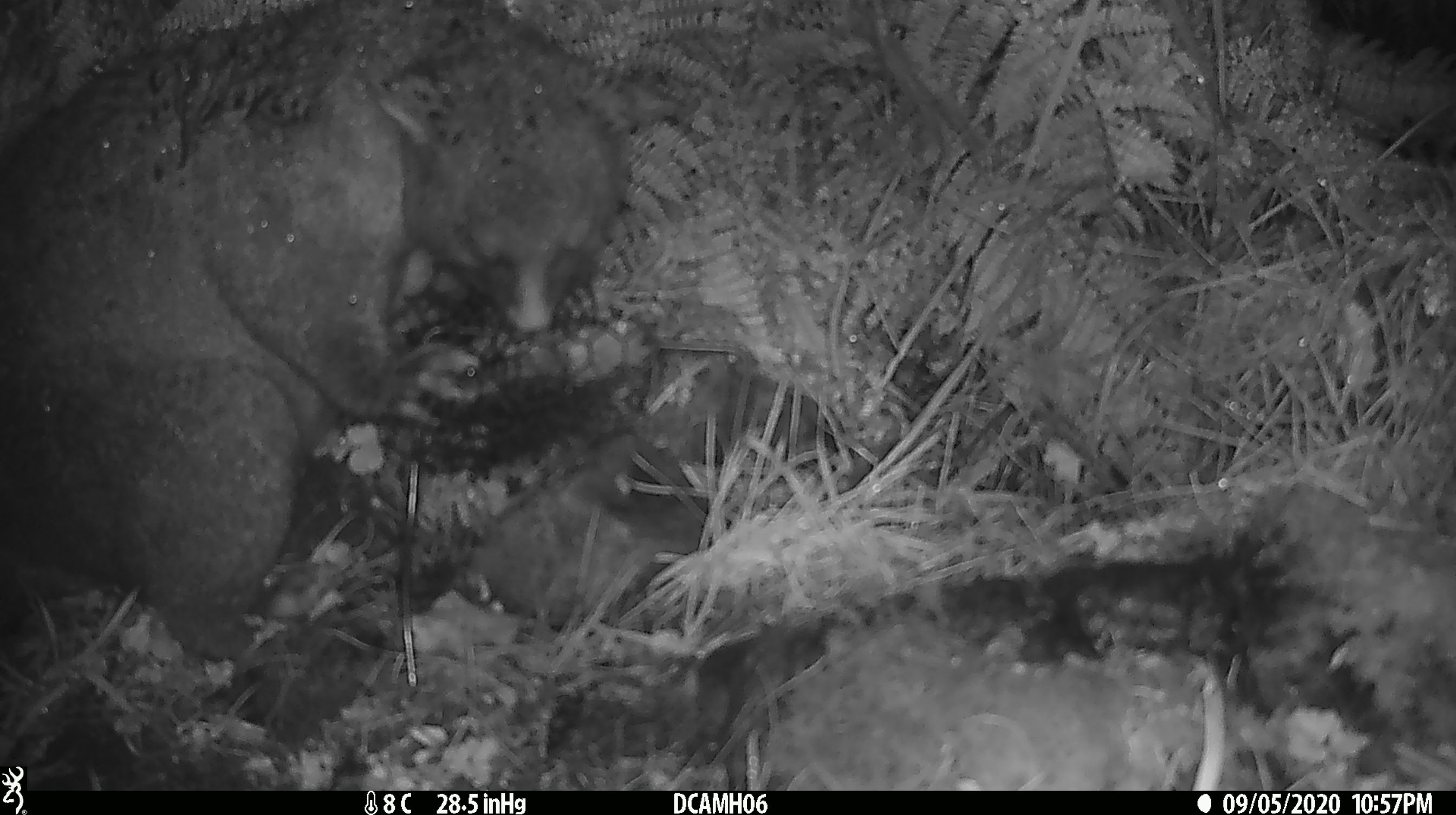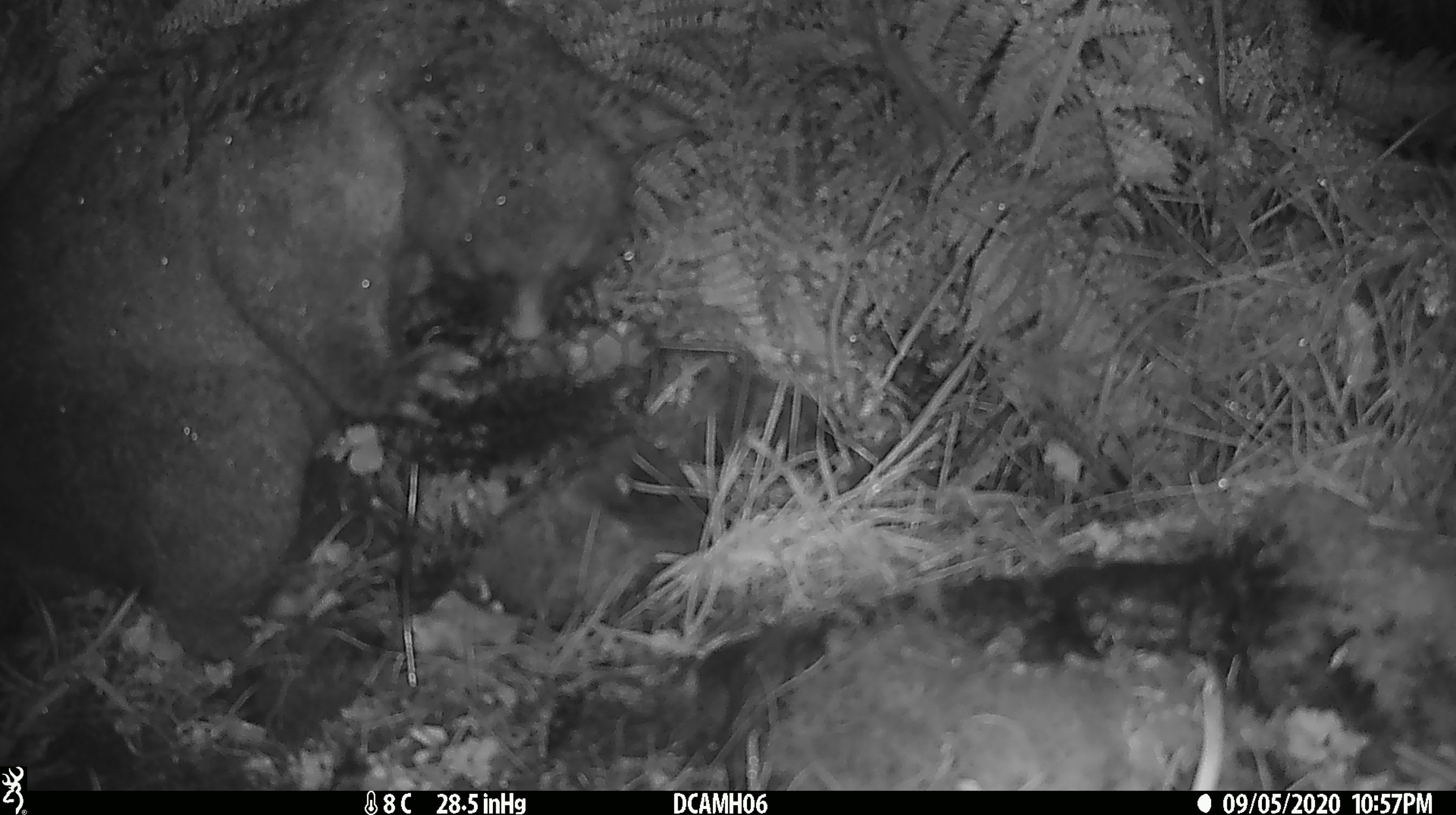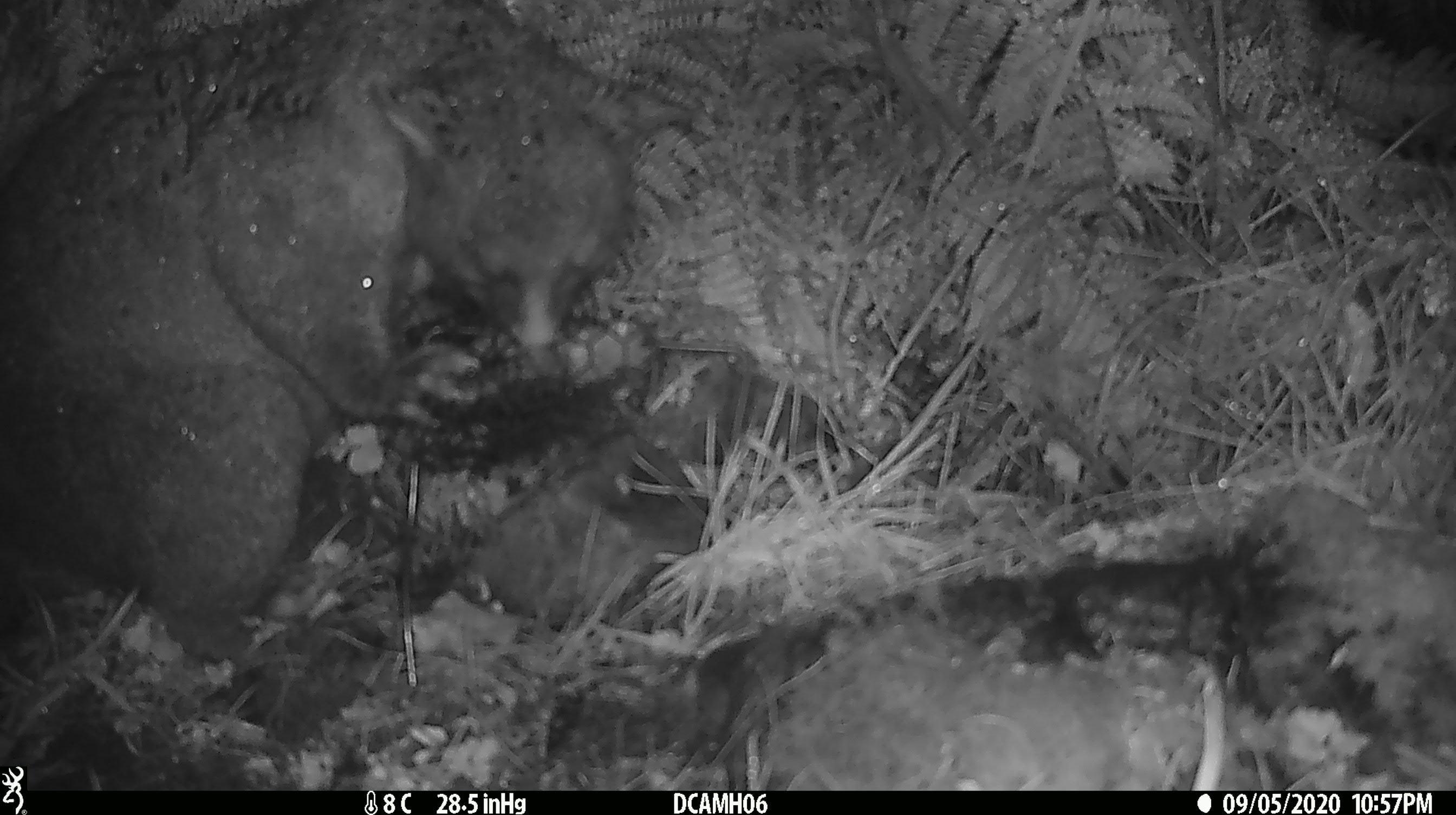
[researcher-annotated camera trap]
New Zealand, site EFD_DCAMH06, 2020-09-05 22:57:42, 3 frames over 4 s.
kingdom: Animalia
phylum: Chordata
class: Mammalia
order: Diprotodontia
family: Phalangeridae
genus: Trichosurus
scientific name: Trichosurus vulpecula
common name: common brushtail possum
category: possum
Possum (common brushtail possum) (Trichosurus vulpecula).